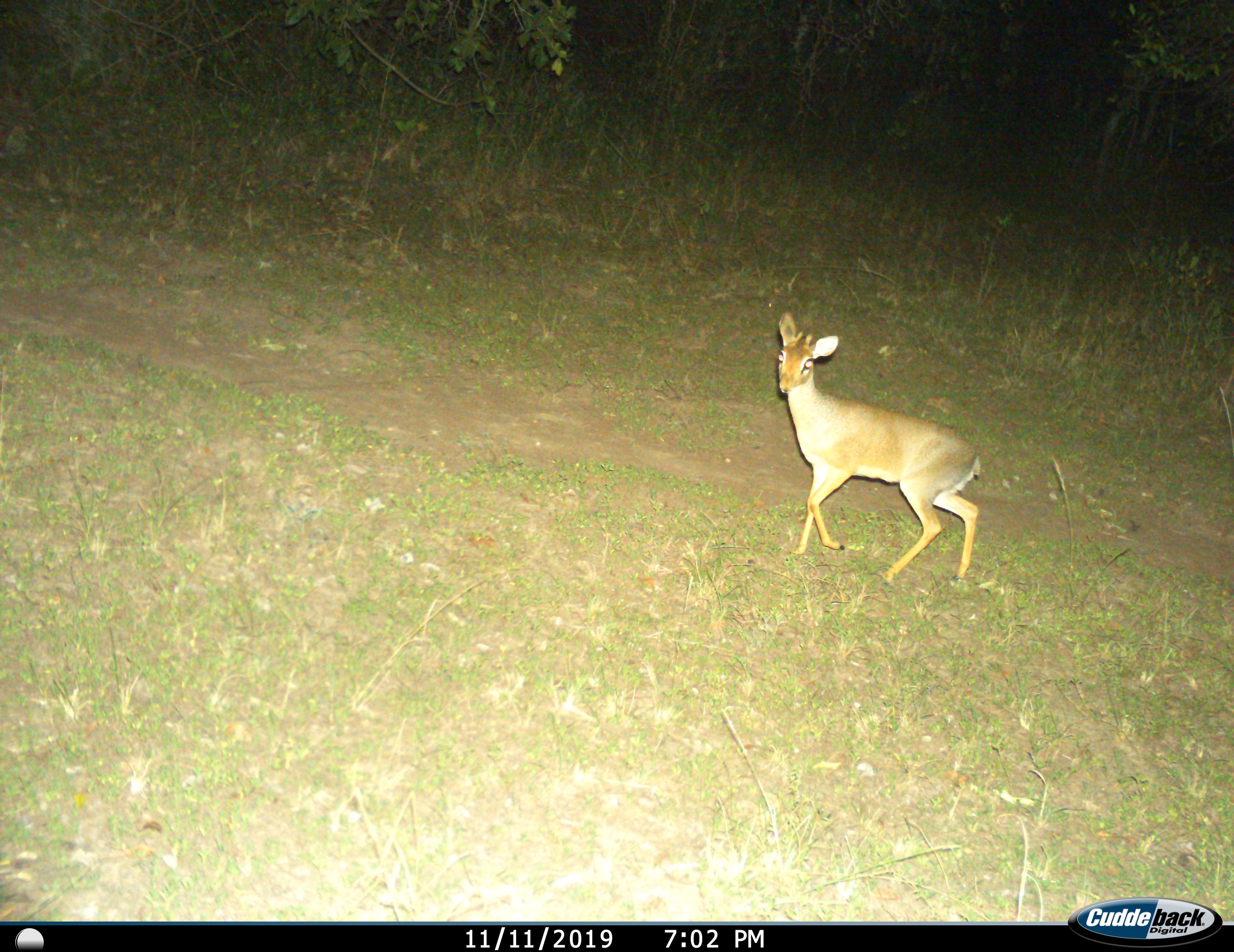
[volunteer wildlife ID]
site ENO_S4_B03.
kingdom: Animalia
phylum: Chordata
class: Mammalia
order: Artiodactyla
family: Bovidae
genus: Madoqua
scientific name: Madoqua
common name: dik-dik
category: dikdik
Dikdik (dik-dik) (Madoqua), count 1. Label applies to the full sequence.